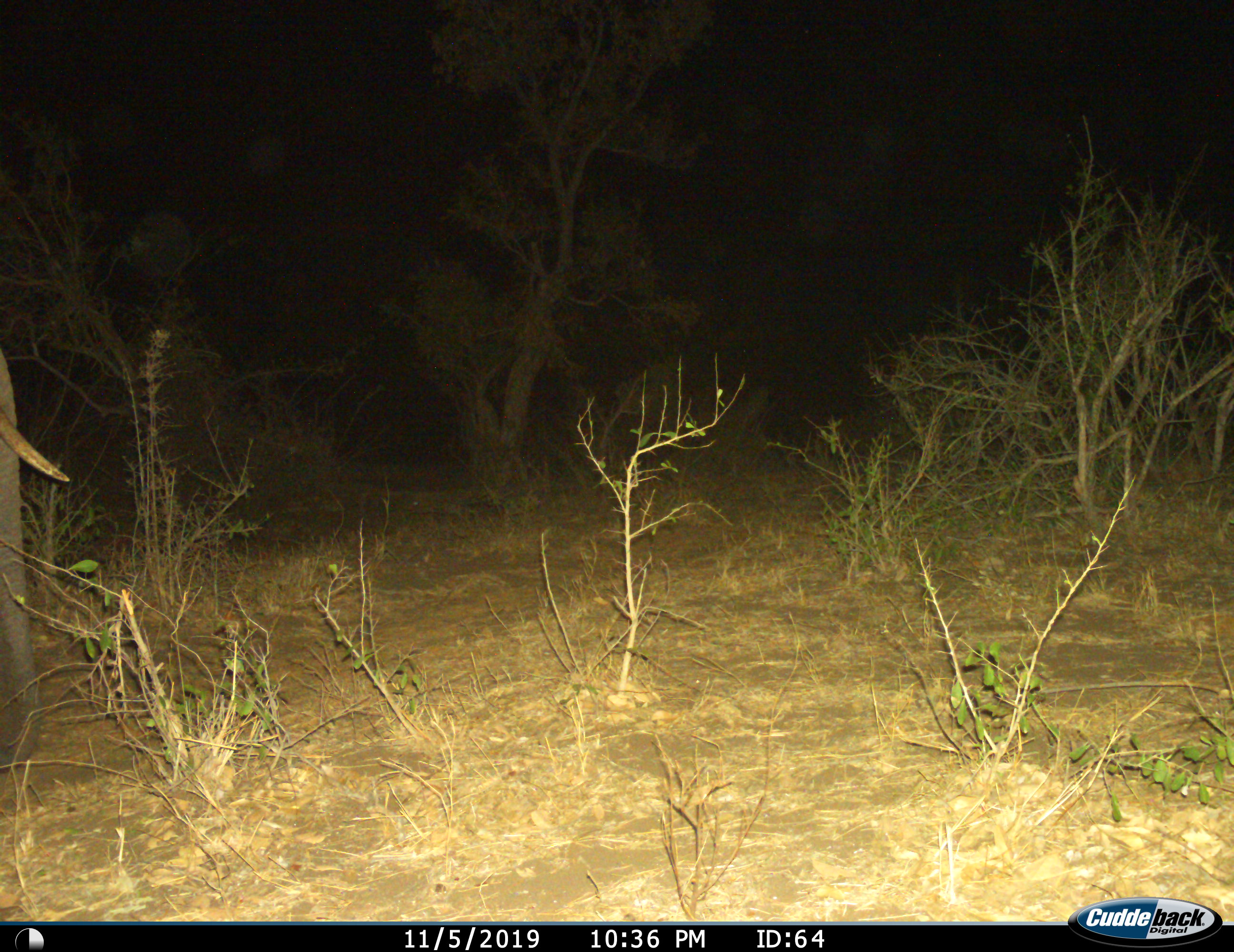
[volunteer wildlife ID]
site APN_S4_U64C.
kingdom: Animalia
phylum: Chordata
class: Mammalia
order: Proboscidea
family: Elephantidae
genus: Loxodonta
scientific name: Loxodonta africana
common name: african bush elephant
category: elephant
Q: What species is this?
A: Elephant (african bush elephant) (Loxodonta africana).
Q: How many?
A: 1.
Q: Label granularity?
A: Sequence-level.